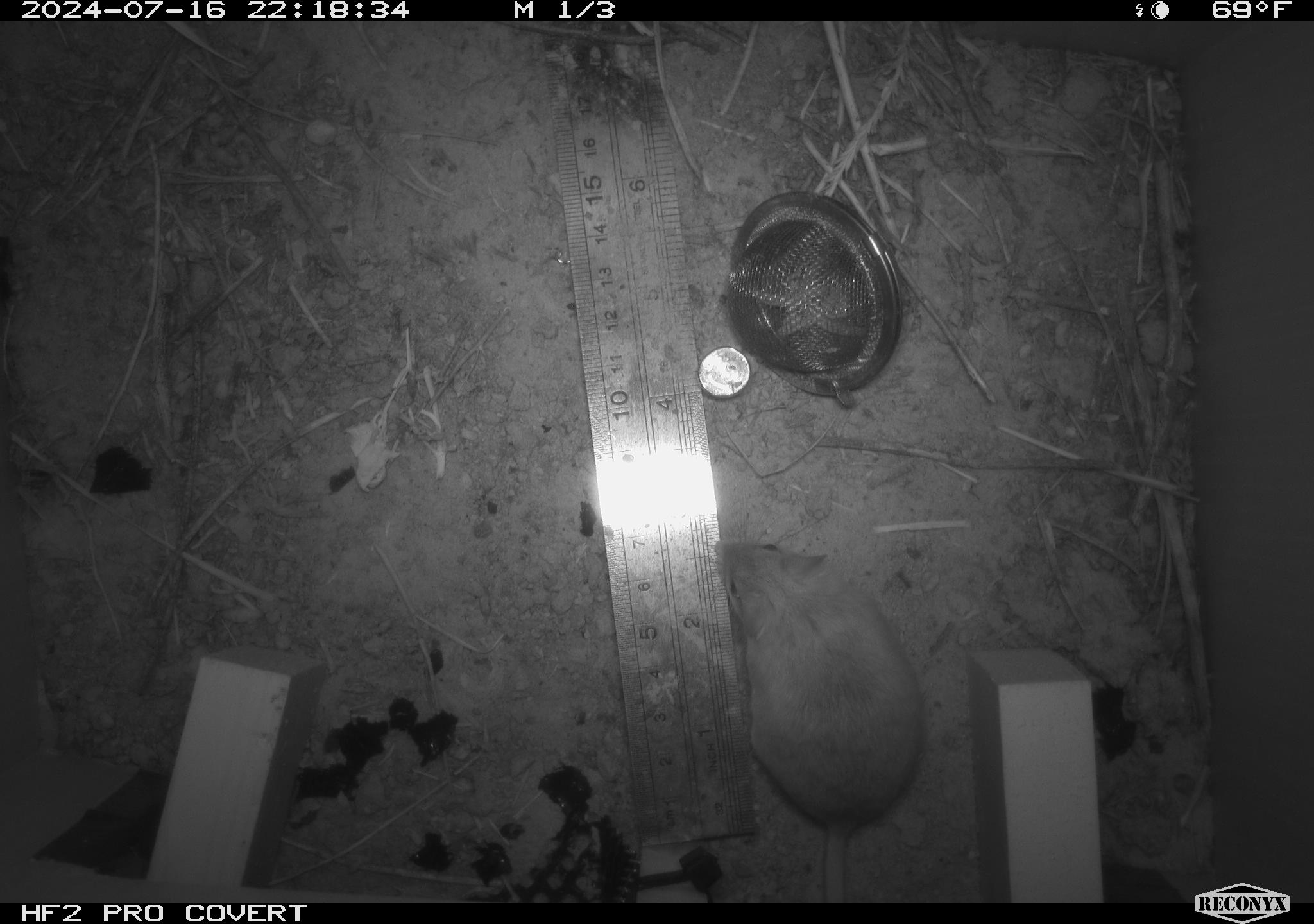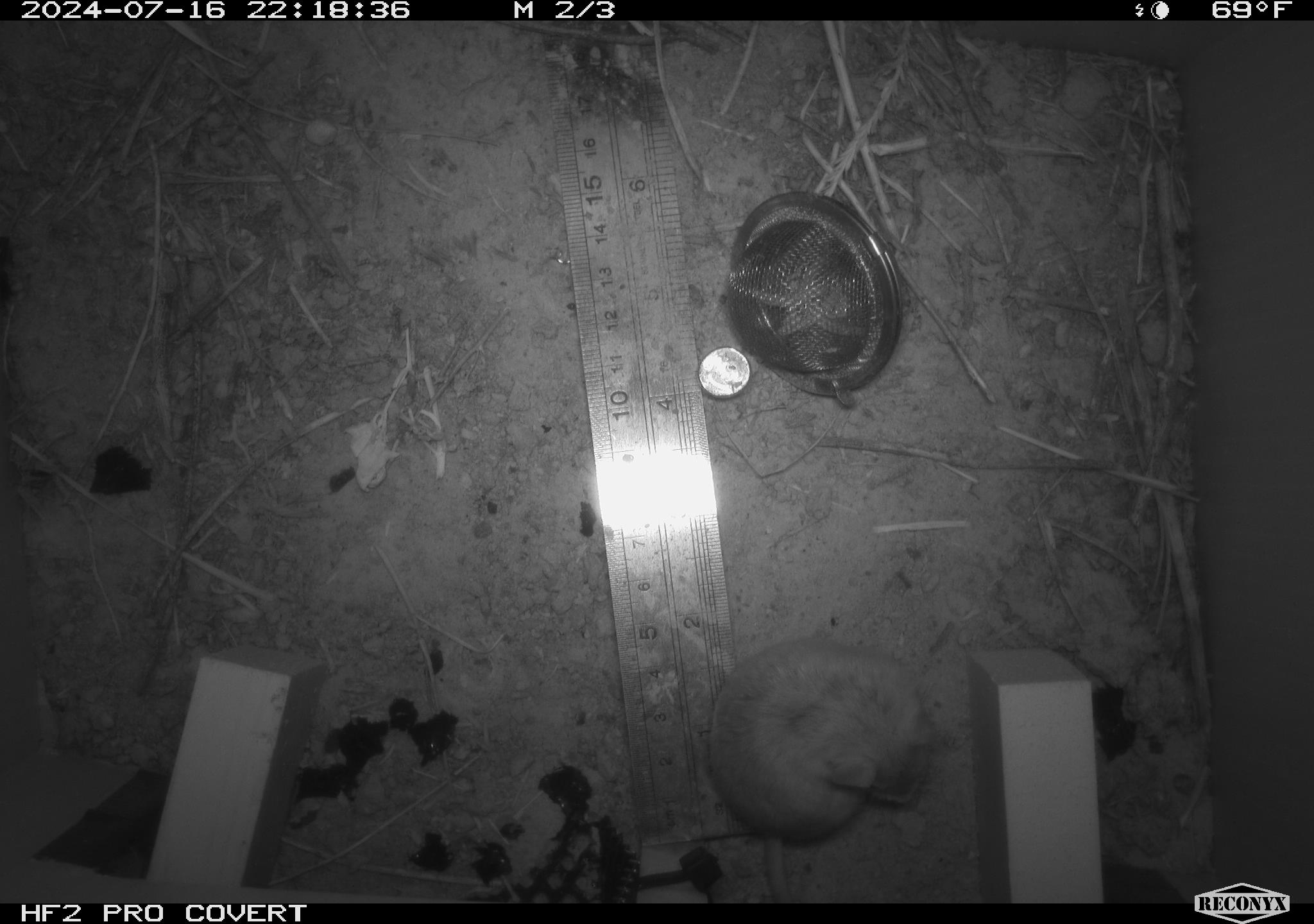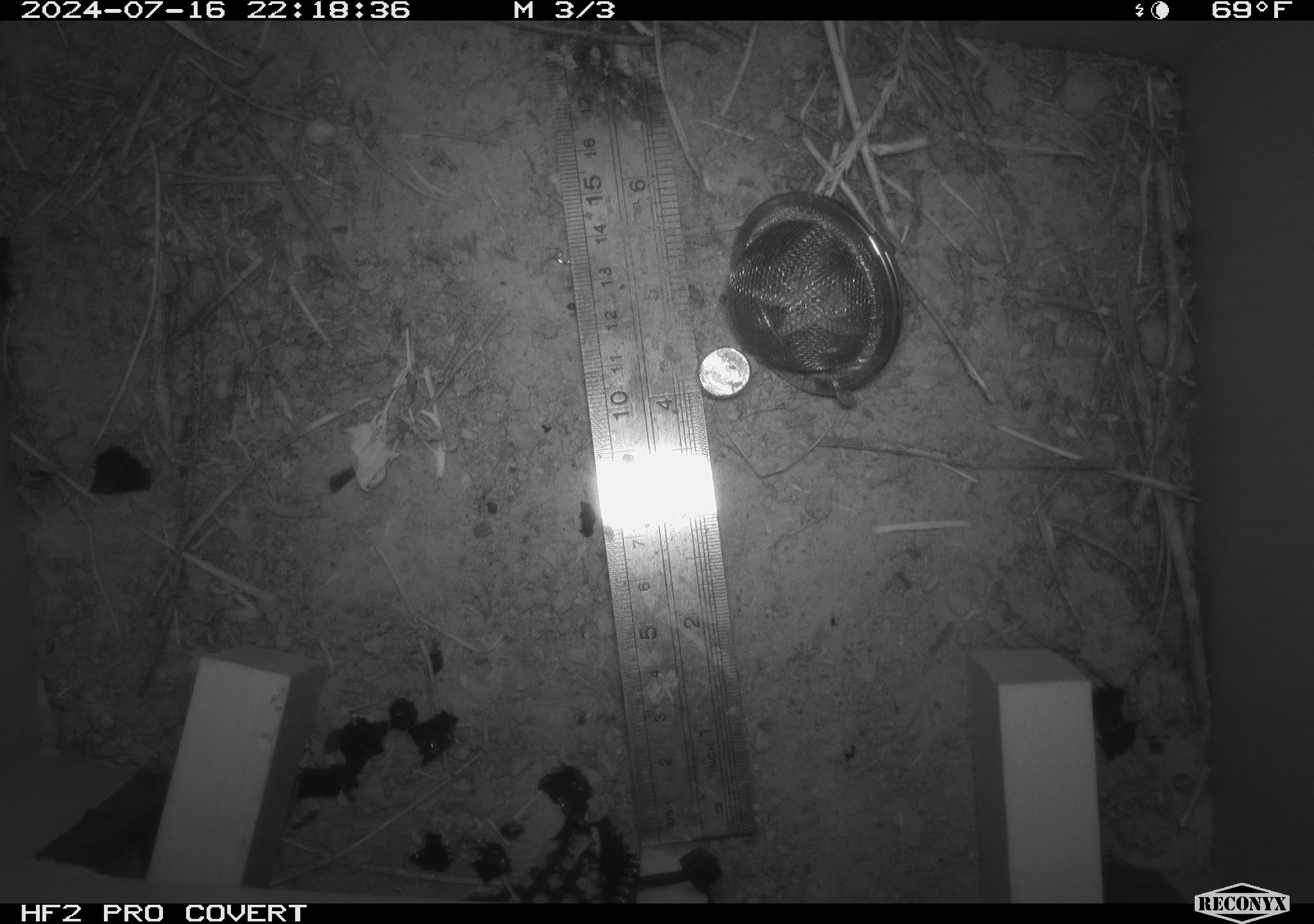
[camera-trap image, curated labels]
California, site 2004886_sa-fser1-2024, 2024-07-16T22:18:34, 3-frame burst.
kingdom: Animalia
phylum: Chordata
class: Mammalia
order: Rodentia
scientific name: Rodentia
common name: rodent